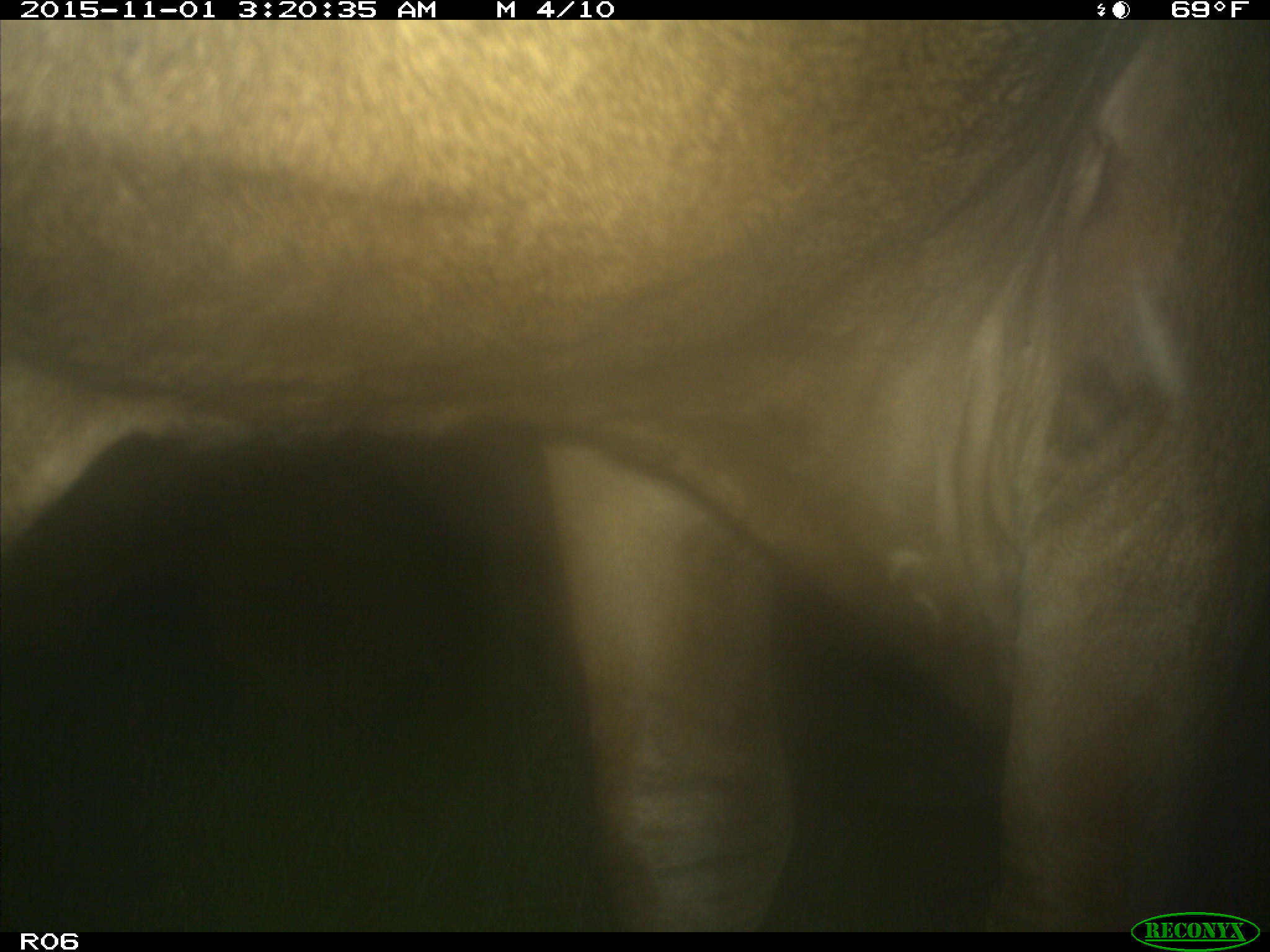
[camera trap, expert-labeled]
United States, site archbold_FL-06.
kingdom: Animalia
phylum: Chordata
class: Mammalia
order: Artiodactyla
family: Bovidae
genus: Bos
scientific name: Bos taurus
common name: domestic cow